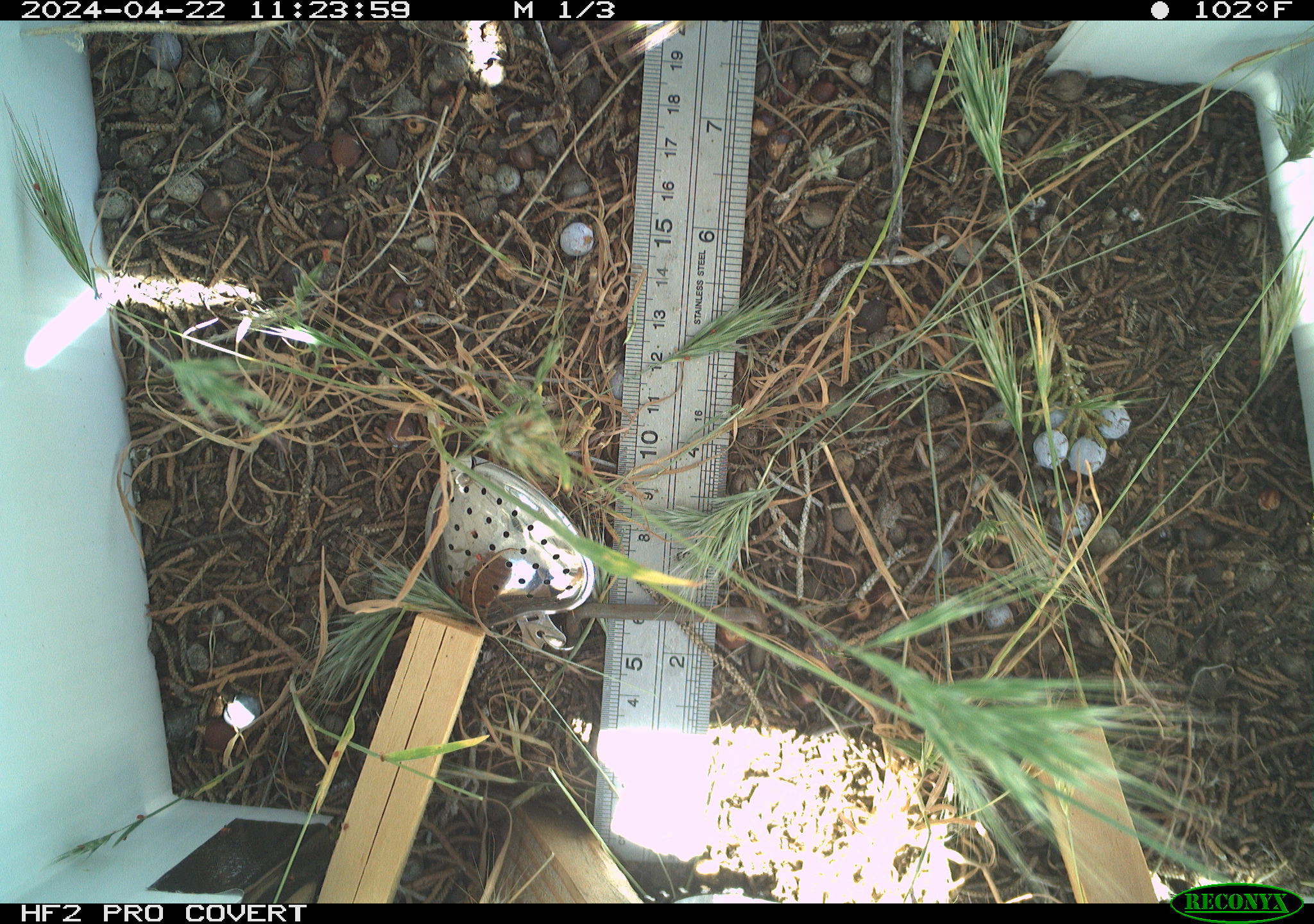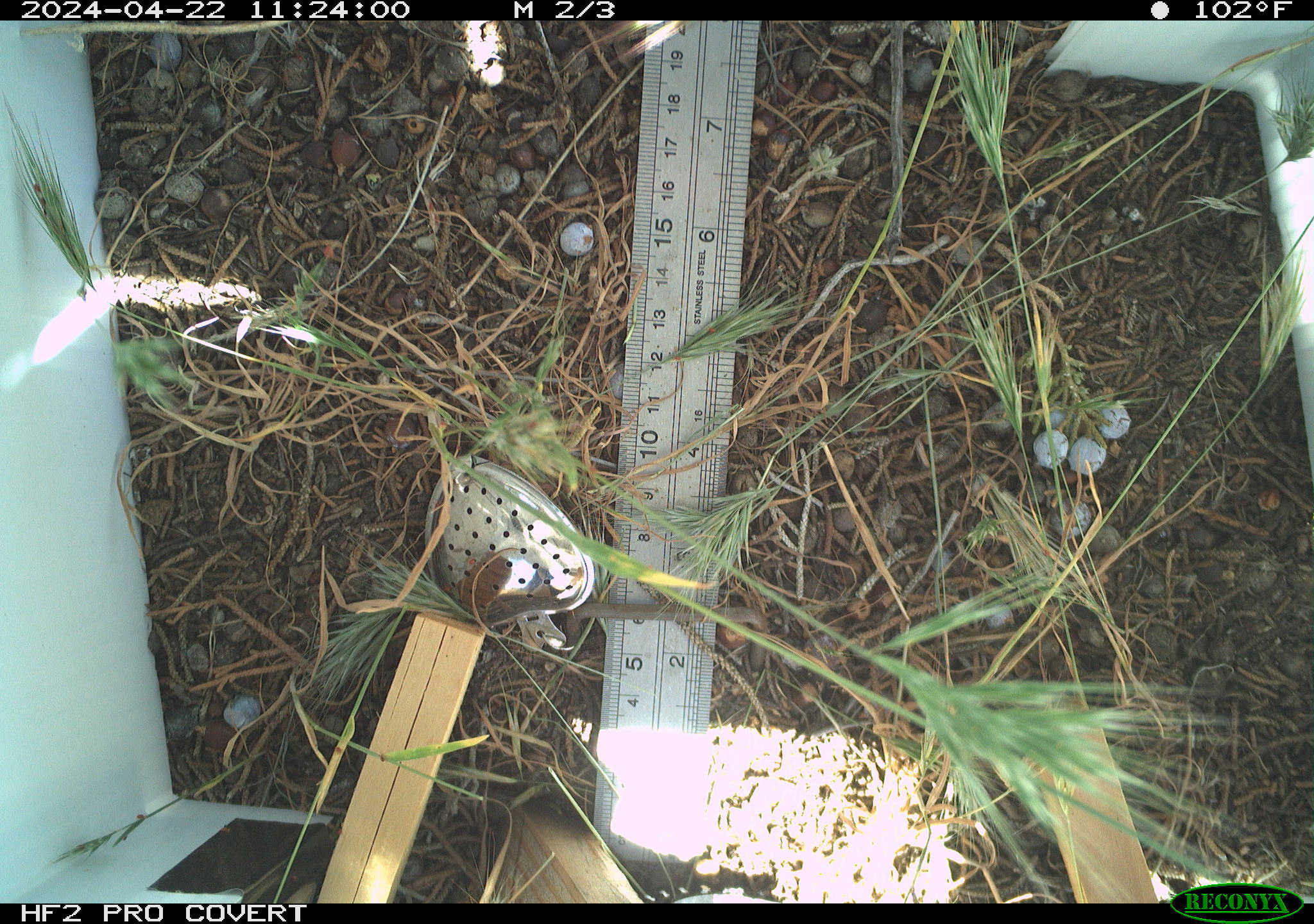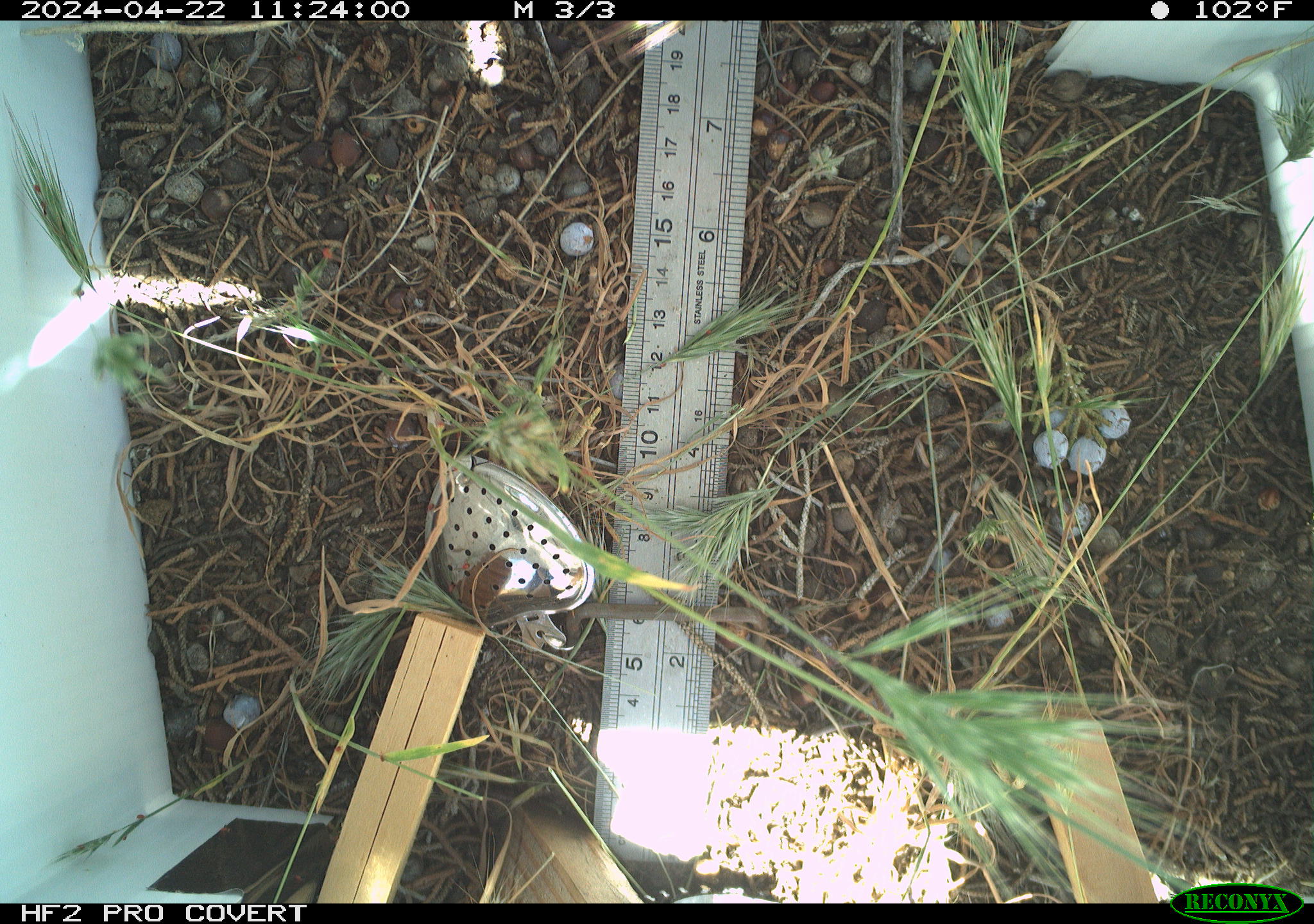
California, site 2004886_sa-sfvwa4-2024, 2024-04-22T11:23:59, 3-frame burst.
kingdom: Animalia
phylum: Arthropoda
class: Insecta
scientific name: Insecta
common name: insect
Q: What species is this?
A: Insect (Insecta).